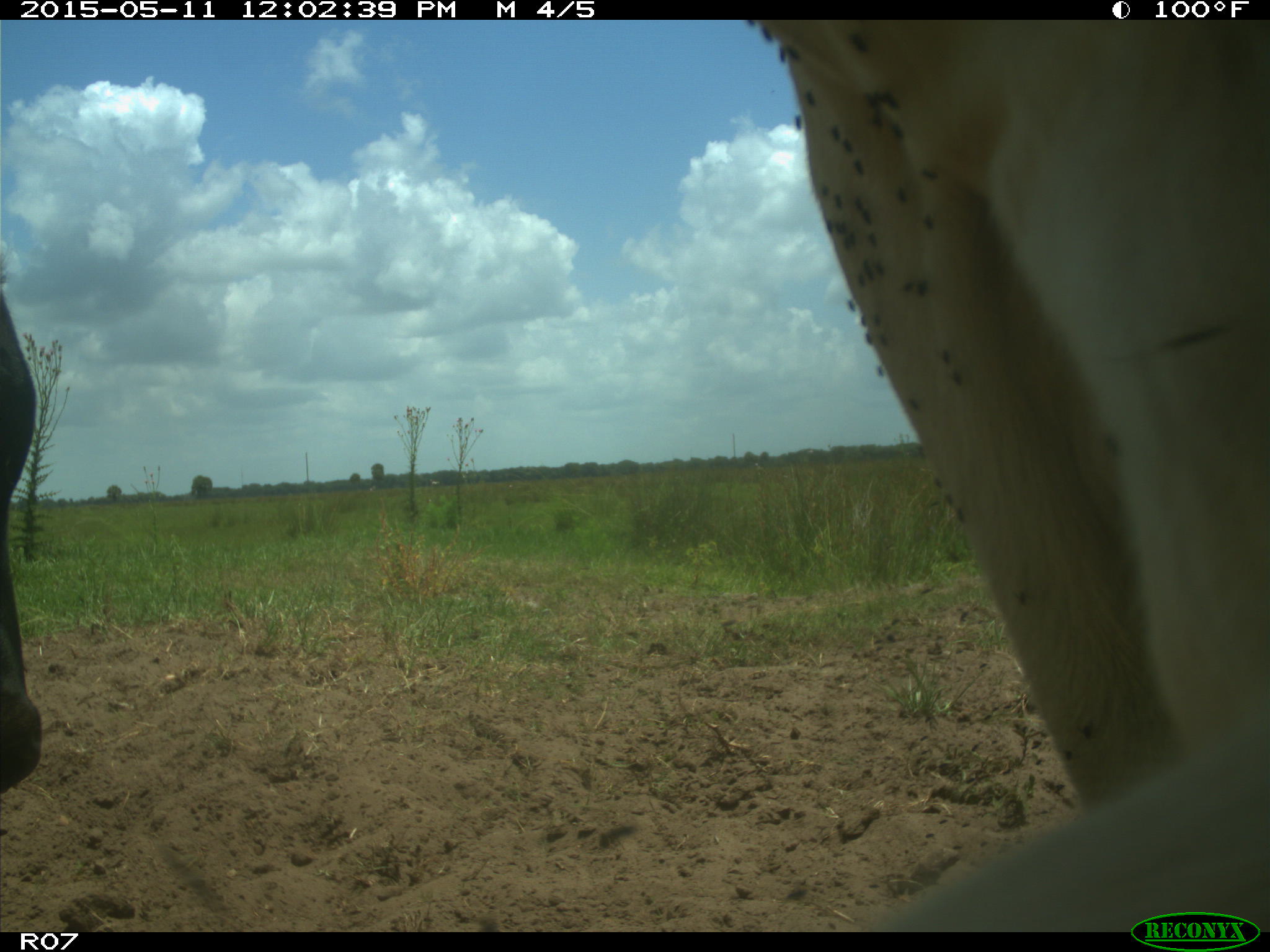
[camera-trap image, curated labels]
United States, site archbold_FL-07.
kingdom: Animalia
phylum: Chordata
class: Mammalia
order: Artiodactyla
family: Bovidae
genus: Bos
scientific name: Bos taurus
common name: domestic cow